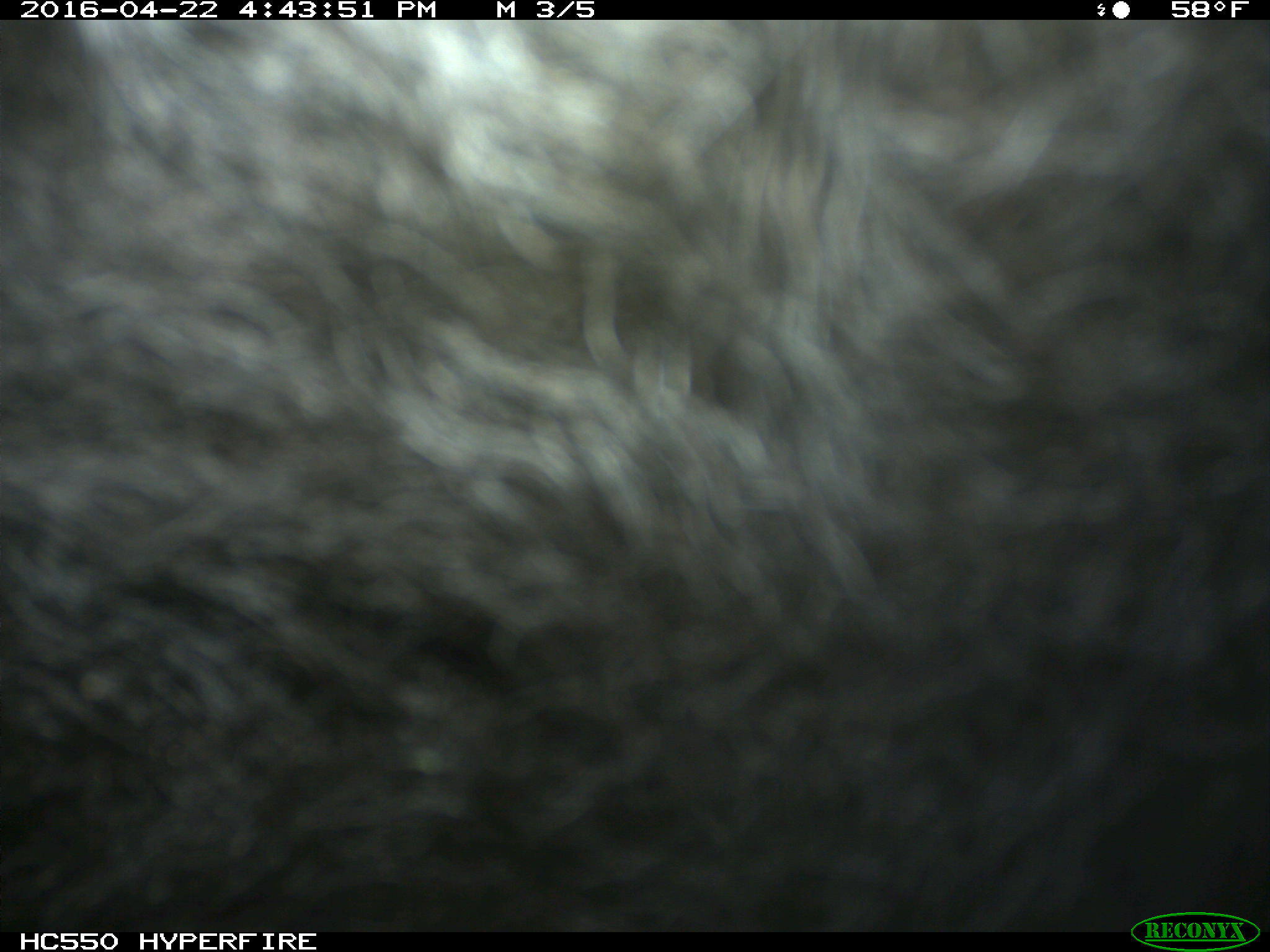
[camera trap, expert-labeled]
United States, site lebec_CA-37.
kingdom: Animalia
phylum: Chordata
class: Mammalia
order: Artiodactyla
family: Bovidae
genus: Bos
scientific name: Bos taurus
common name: domestic cow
Bos taurus (domestic cow).